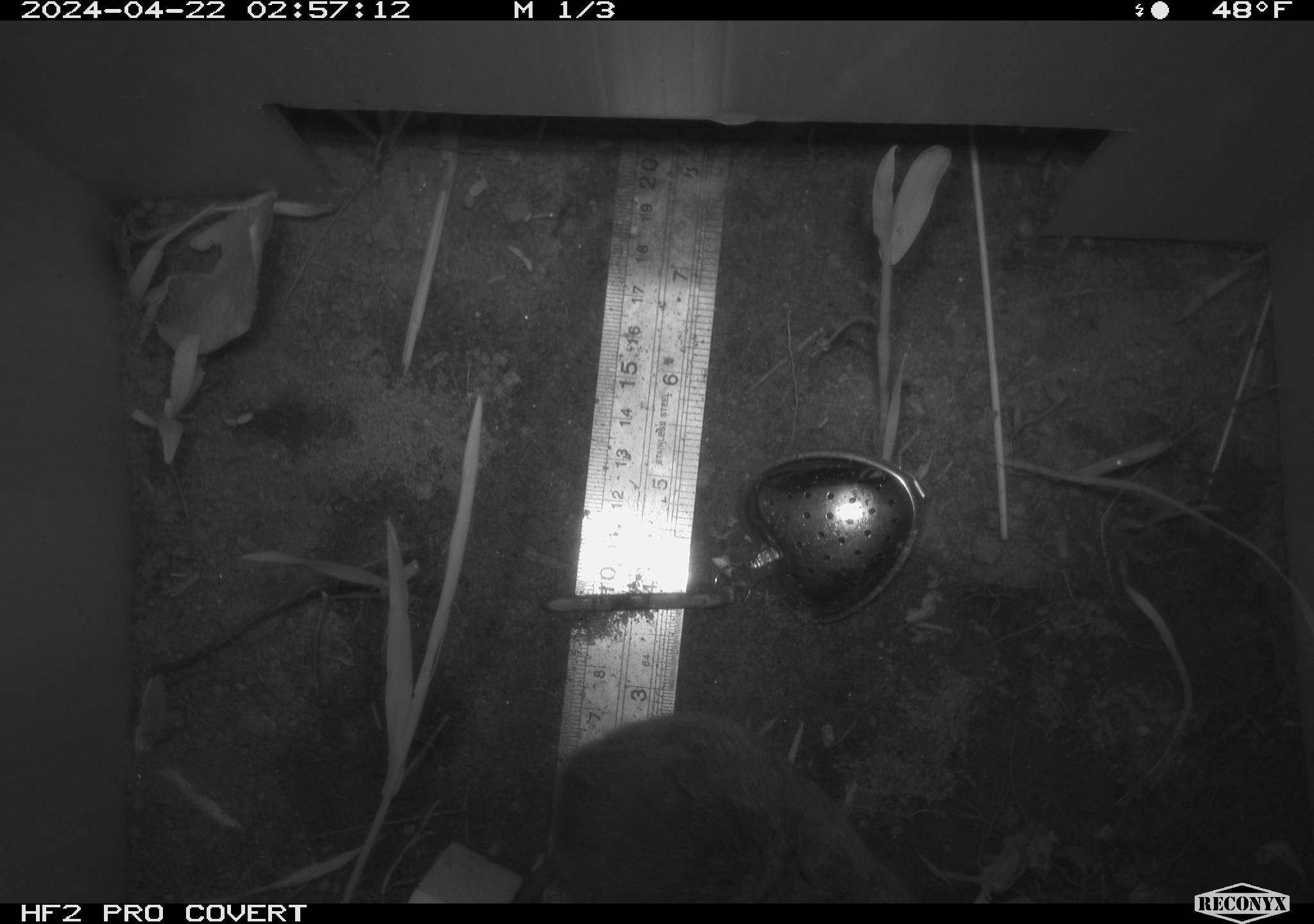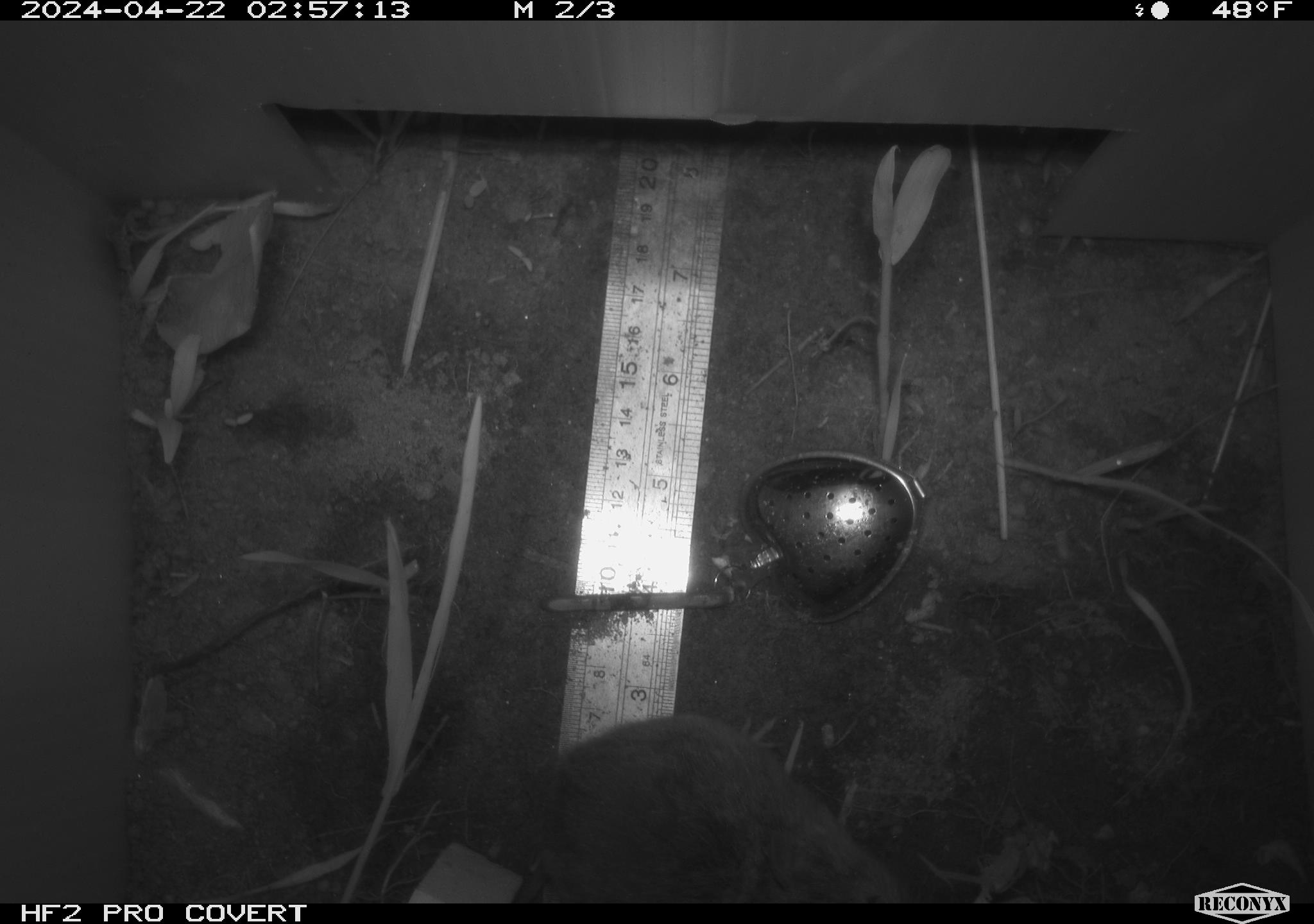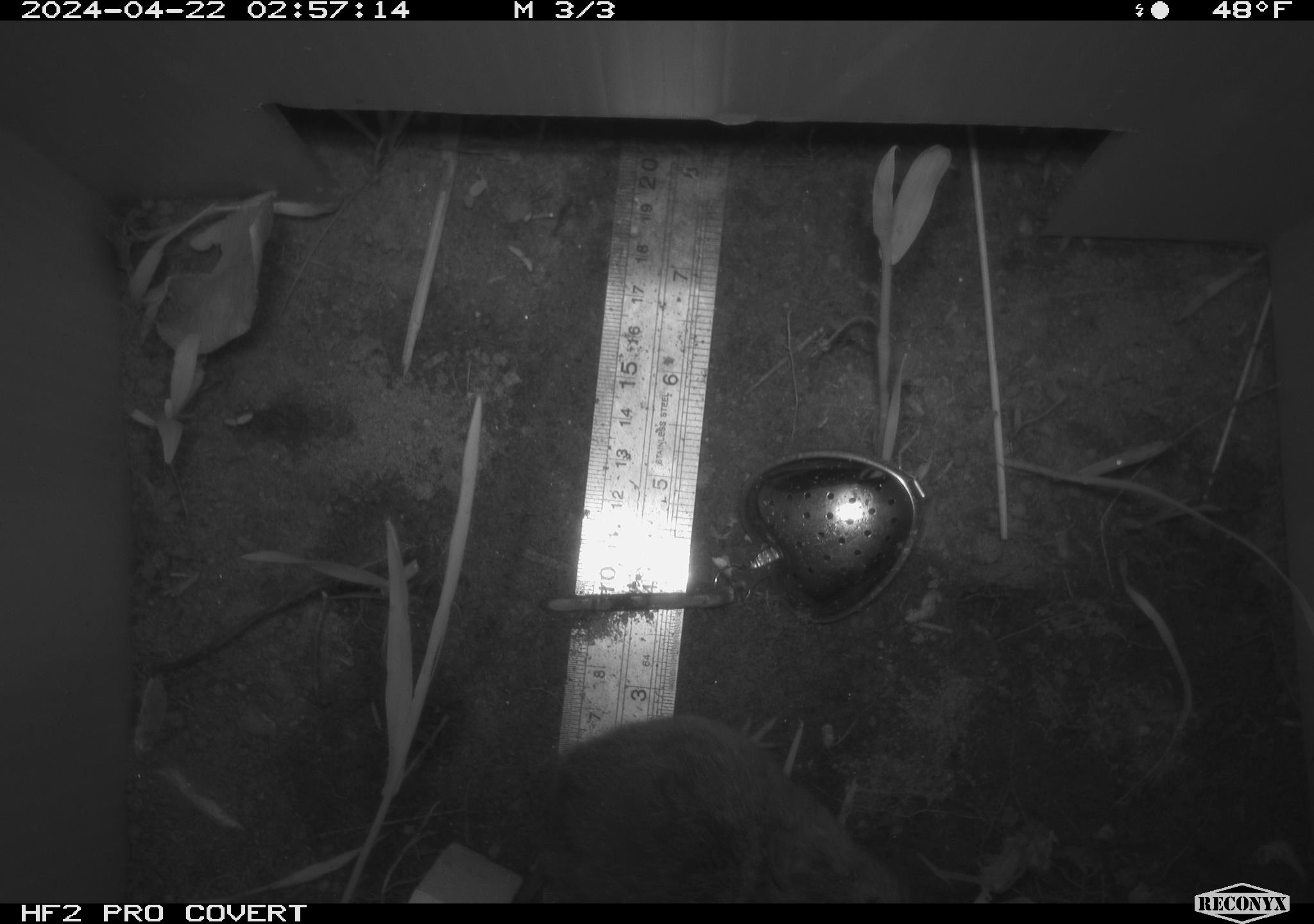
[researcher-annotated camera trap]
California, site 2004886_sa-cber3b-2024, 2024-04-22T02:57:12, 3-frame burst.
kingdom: Animalia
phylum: Chordata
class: Mammalia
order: Rodentia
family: Cricetidae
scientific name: Arvicolinae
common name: voles, lemmings, and muskrats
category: arvicolinae subfamily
Arvicolinae subfamily (voles, lemmings, and muskrats) (Arvicolinae).